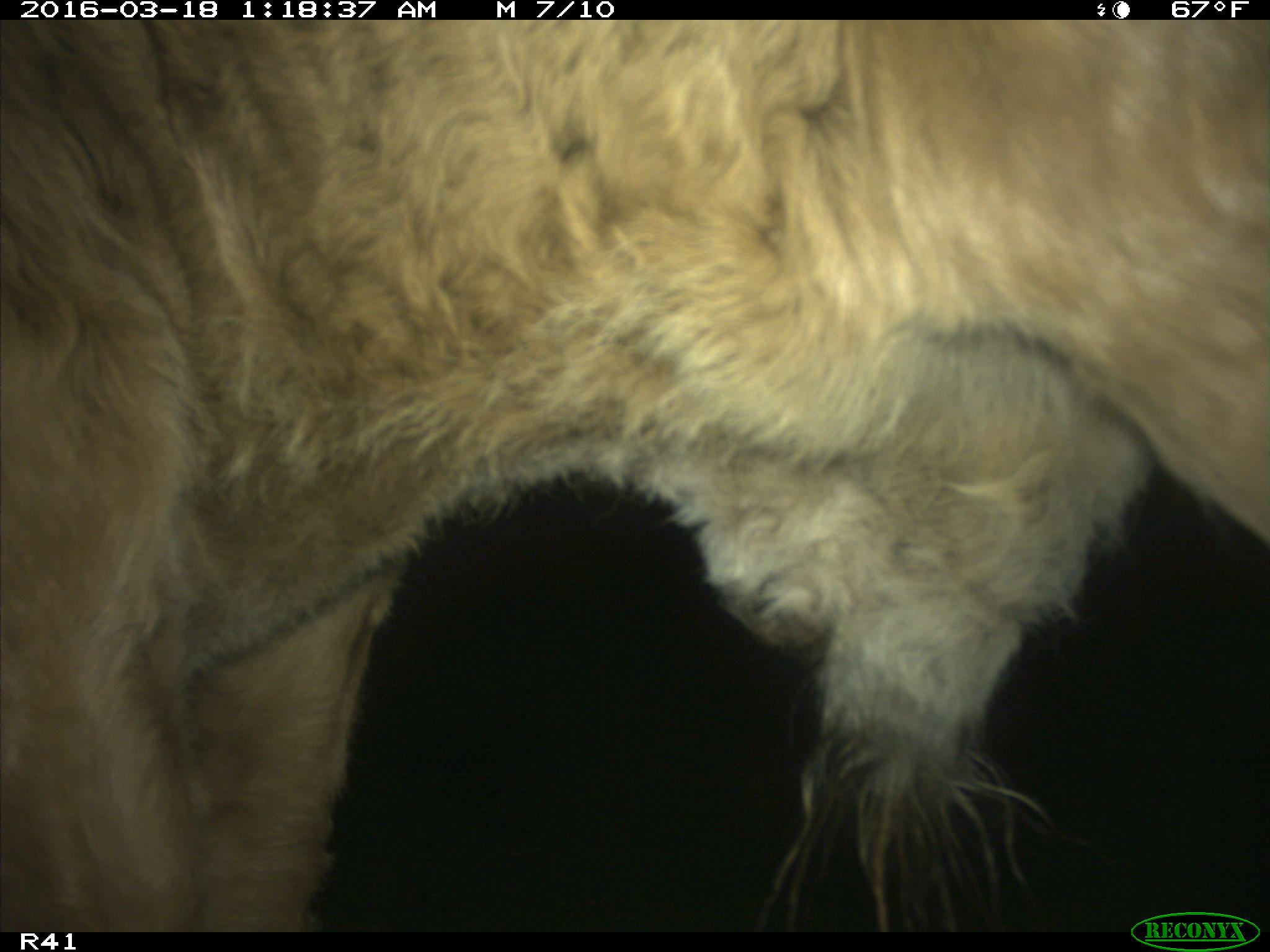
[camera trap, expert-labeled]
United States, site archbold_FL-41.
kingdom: Animalia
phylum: Chordata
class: Mammalia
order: Artiodactyla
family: Bovidae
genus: Bos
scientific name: Bos taurus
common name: domestic cow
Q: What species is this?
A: Bos taurus (domestic cow).